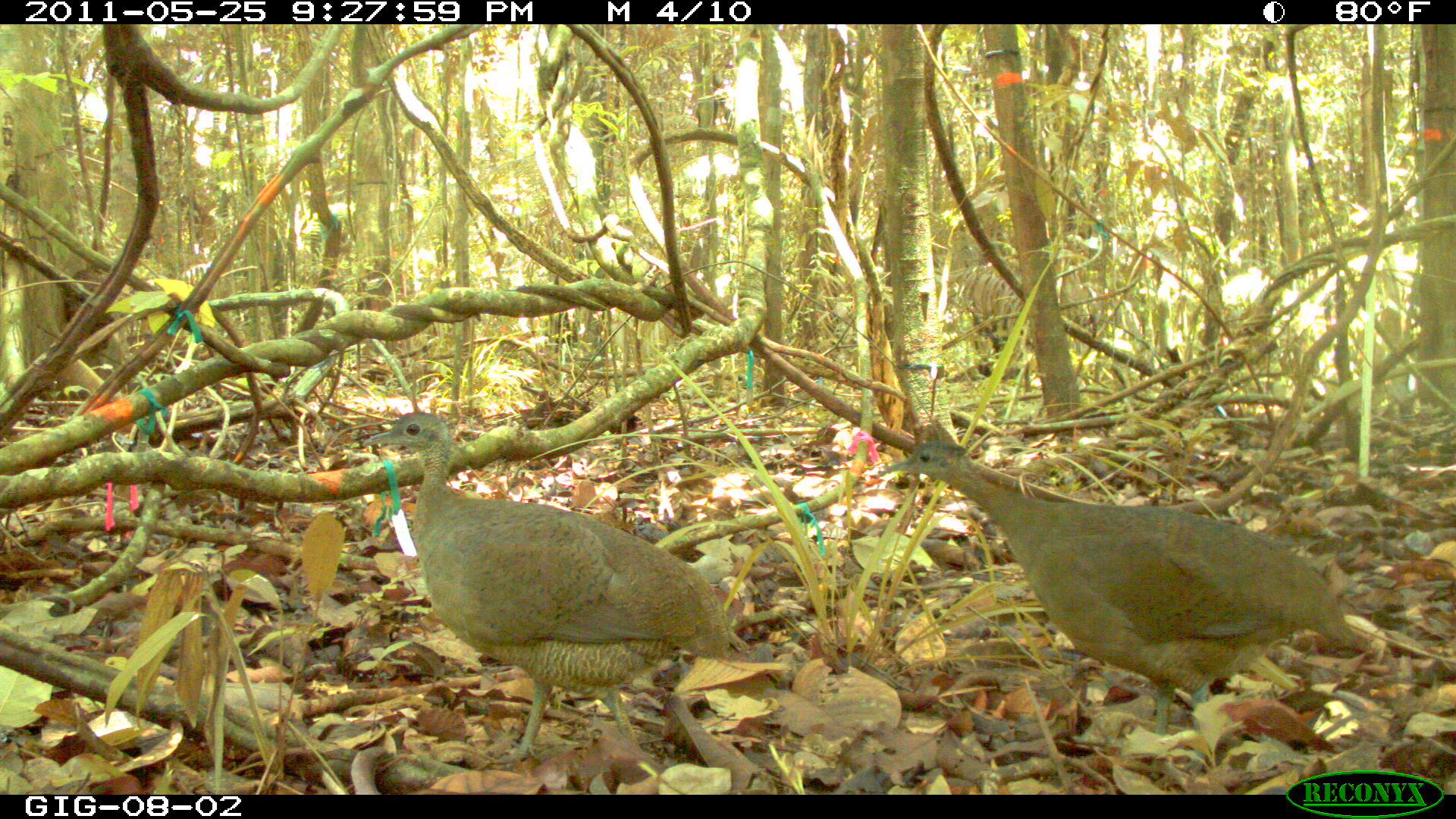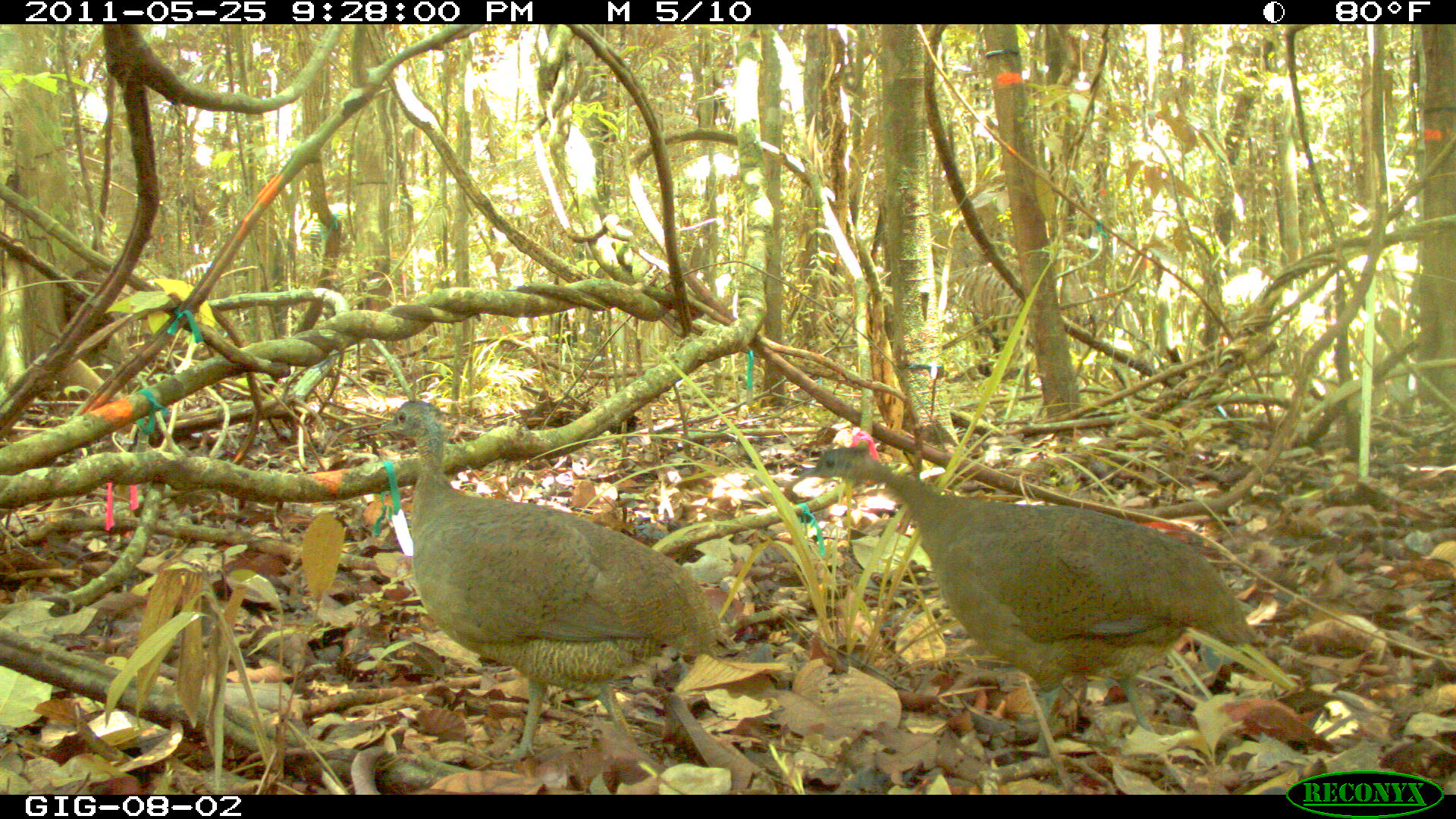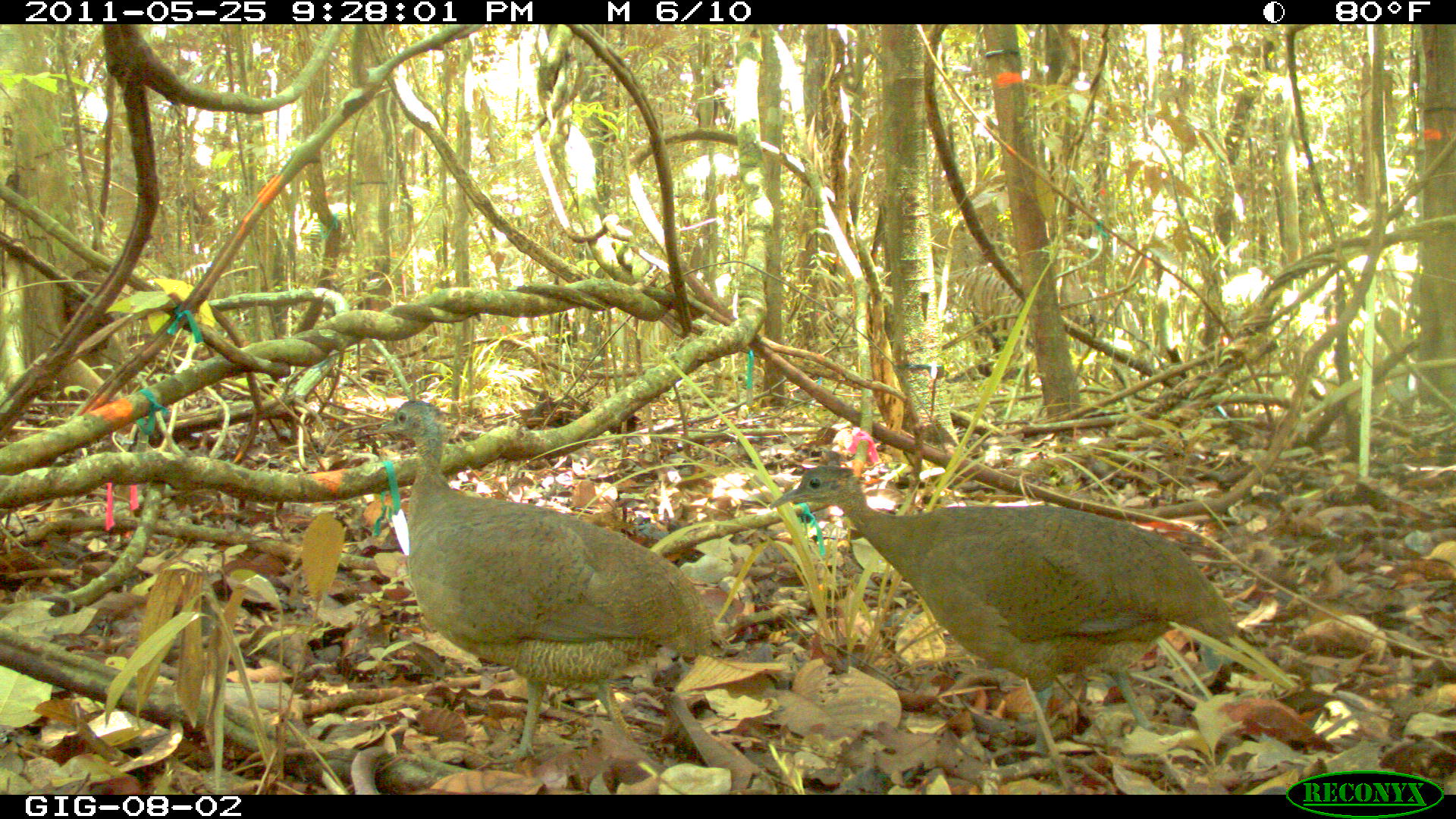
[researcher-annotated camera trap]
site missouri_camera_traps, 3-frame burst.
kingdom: Animalia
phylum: Chordata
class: Aves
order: Tinamiformes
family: Tinamidae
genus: Tinamus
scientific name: Tinamus major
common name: great tinamou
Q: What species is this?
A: Great tinamou (Tinamus major).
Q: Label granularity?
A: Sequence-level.